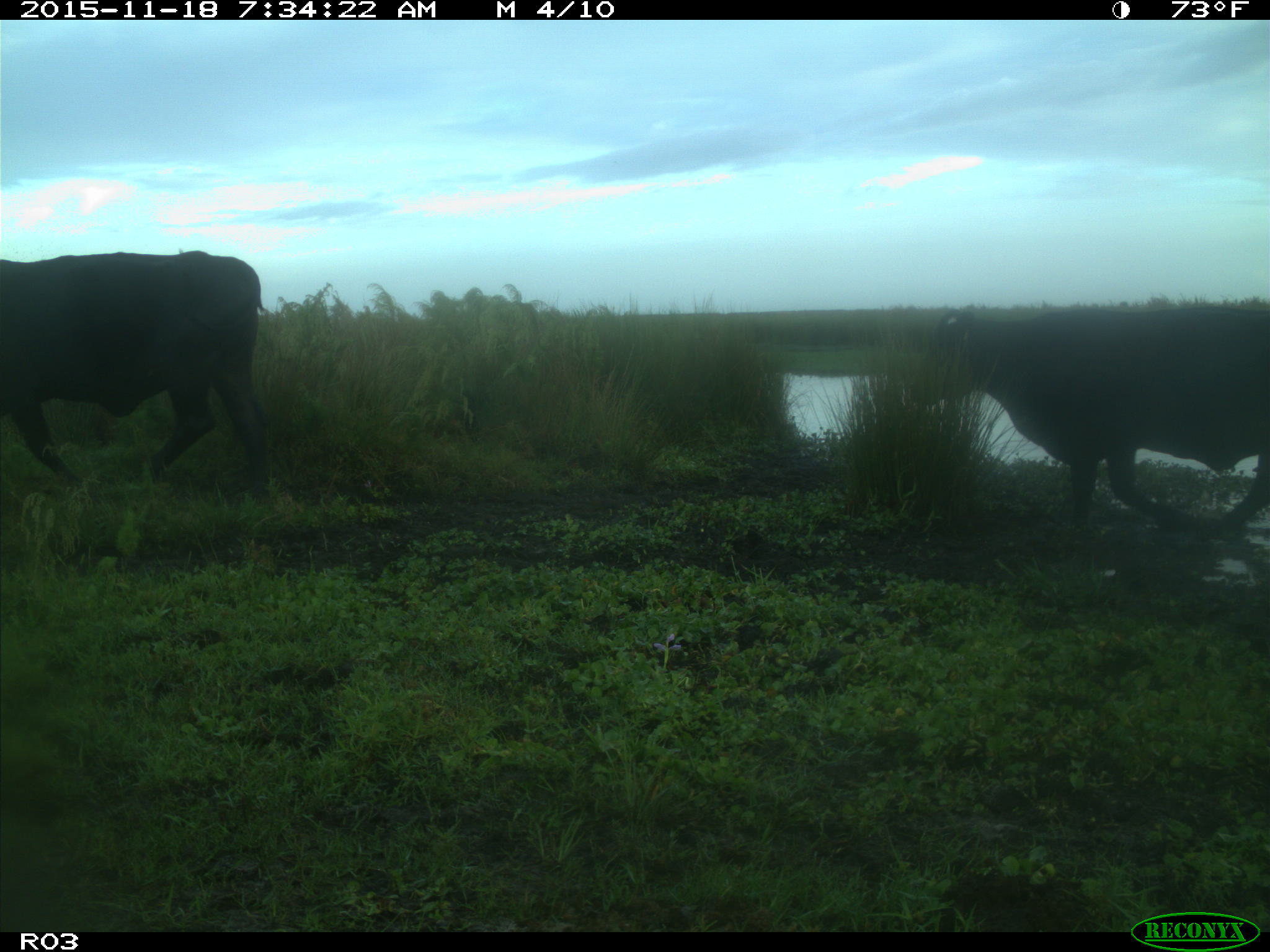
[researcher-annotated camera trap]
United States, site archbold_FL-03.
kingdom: Animalia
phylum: Chordata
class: Mammalia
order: Artiodactyla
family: Bovidae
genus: Bos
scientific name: Bos taurus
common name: domestic cow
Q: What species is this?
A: Bos taurus (domestic cow).